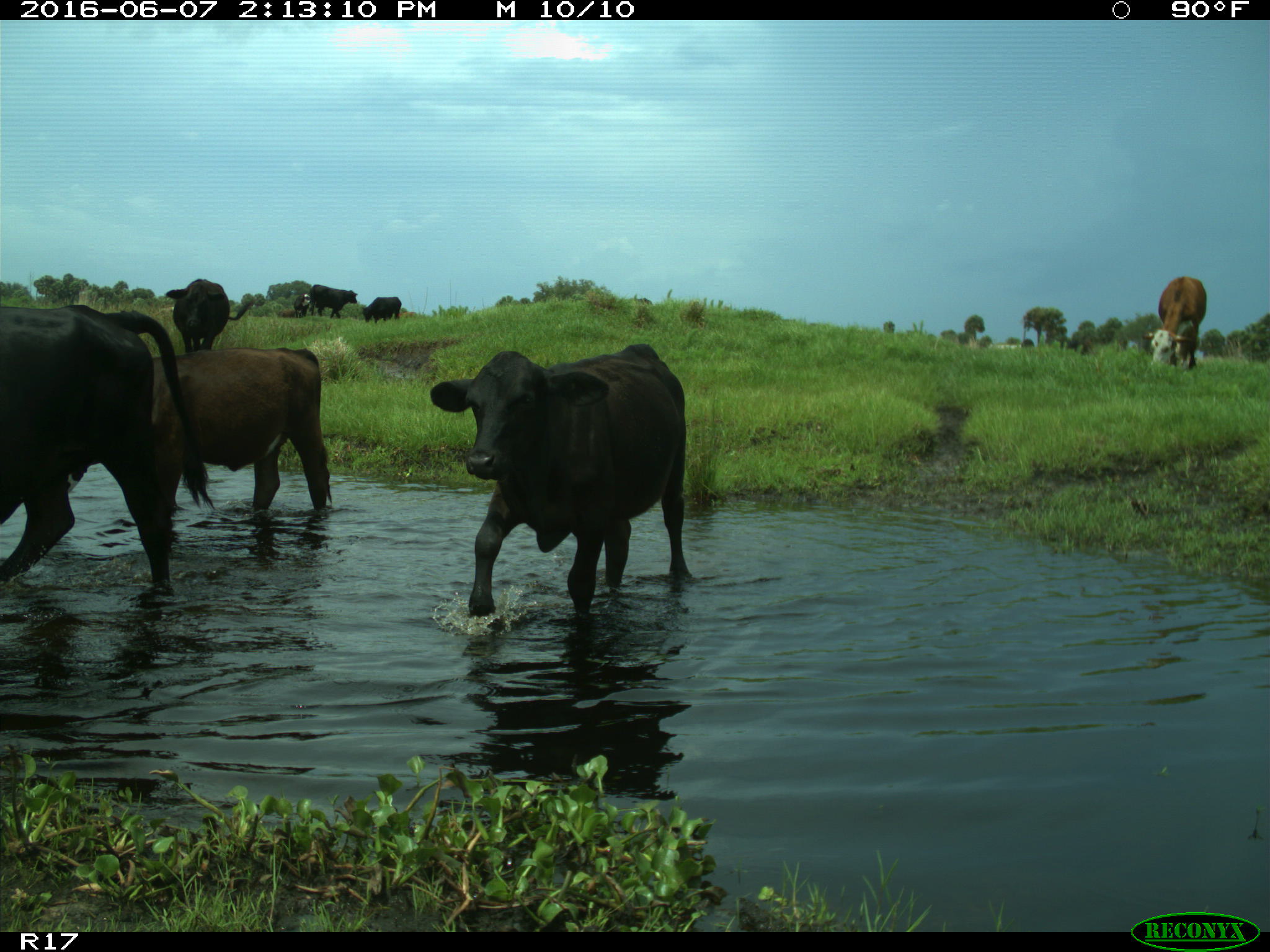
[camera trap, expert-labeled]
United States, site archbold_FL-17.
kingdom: Animalia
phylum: Chordata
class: Mammalia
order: Artiodactyla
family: Bovidae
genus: Bos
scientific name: Bos taurus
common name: domestic cow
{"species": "Bos taurus (domestic cow)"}